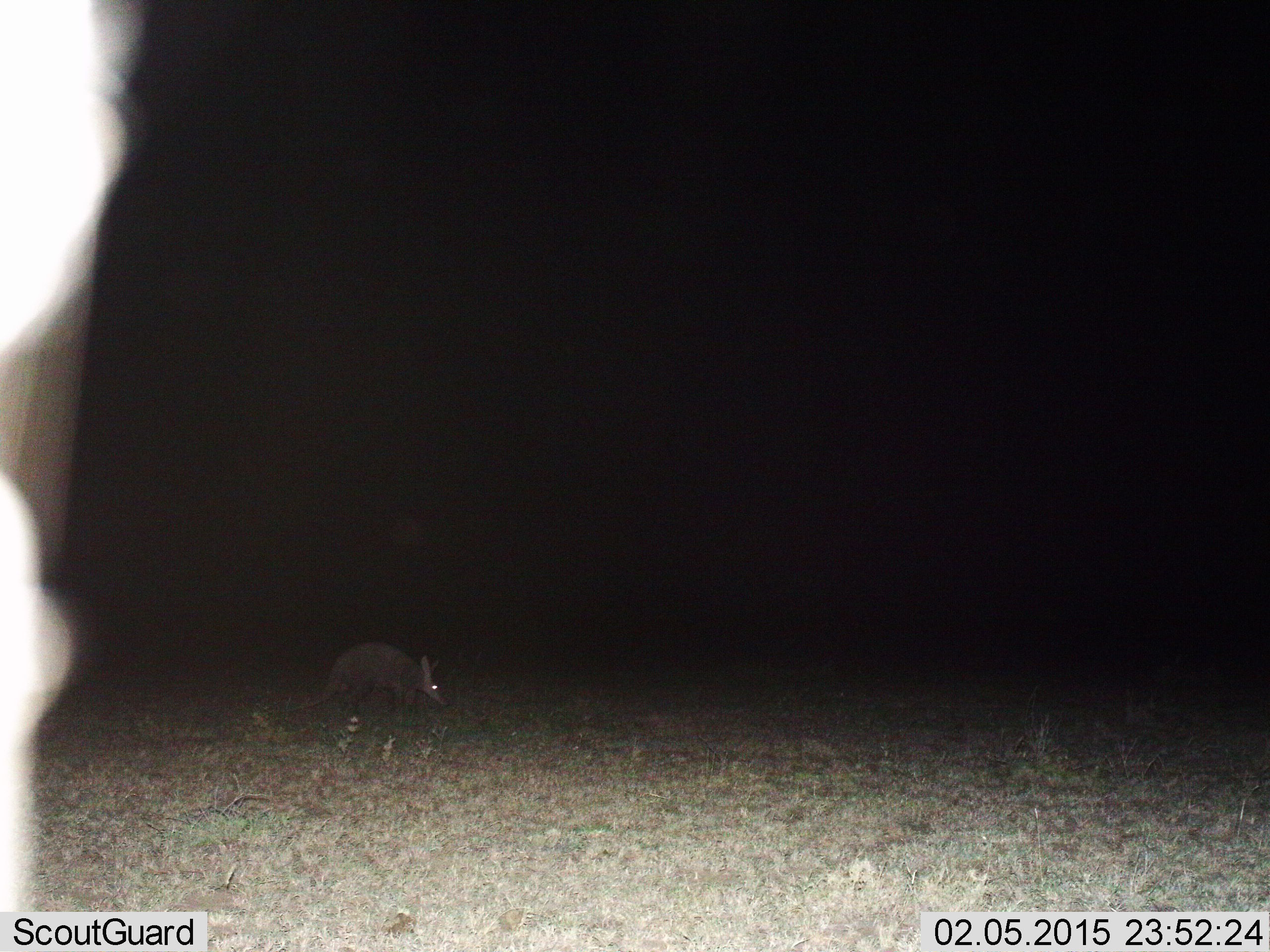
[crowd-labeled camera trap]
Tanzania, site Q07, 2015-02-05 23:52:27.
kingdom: Animalia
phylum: Chordata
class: Mammalia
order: Tubulidentata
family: Orycteropodidae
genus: Orycteropus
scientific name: Orycteropus afer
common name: aardvark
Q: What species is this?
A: Aardvark (Orycteropus afer).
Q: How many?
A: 1.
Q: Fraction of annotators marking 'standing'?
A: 40%.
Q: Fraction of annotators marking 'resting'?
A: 0%.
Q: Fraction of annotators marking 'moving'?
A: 50%.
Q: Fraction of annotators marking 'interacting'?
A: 0%.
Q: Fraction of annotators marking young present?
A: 0%.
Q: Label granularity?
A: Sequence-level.